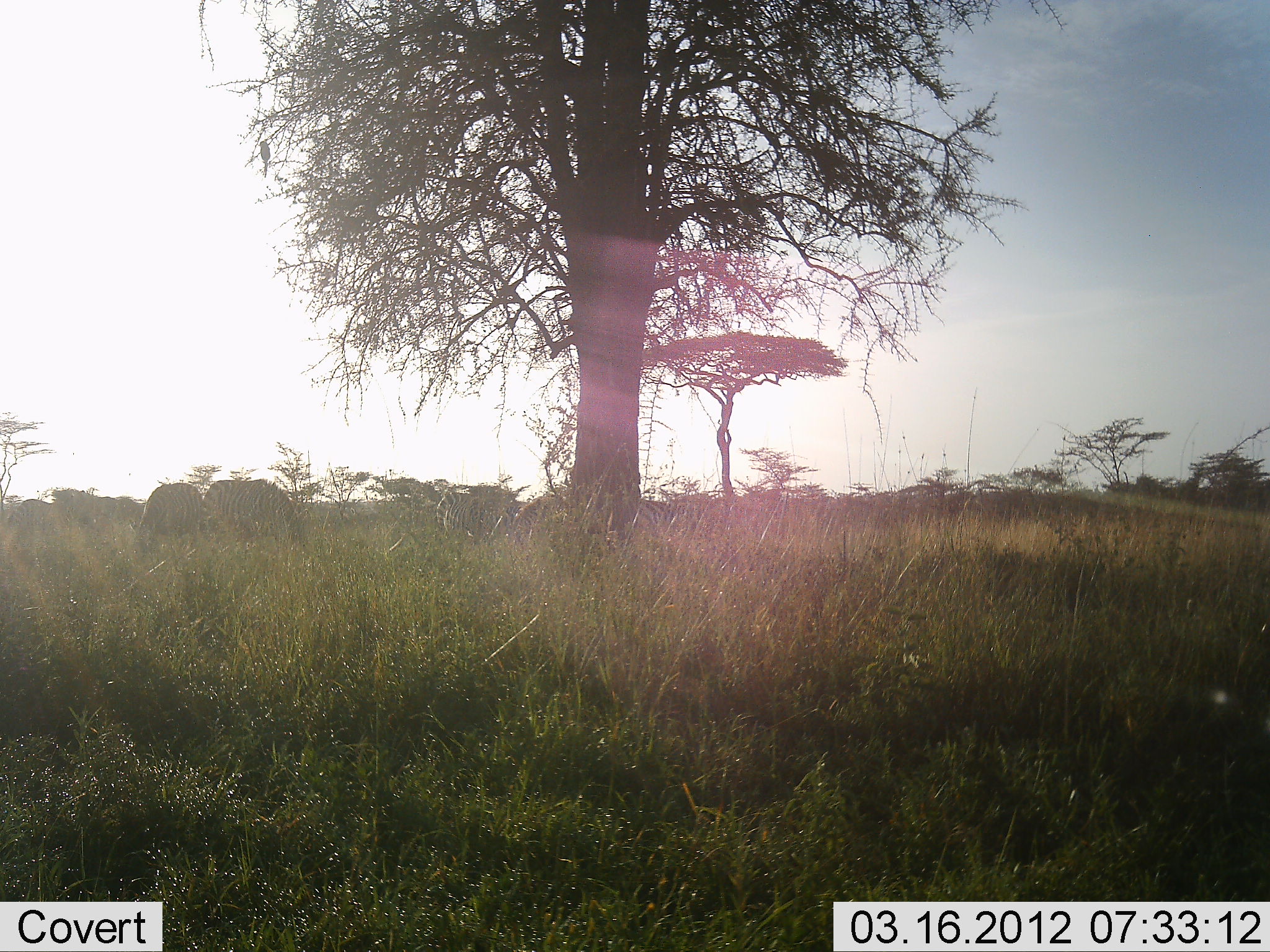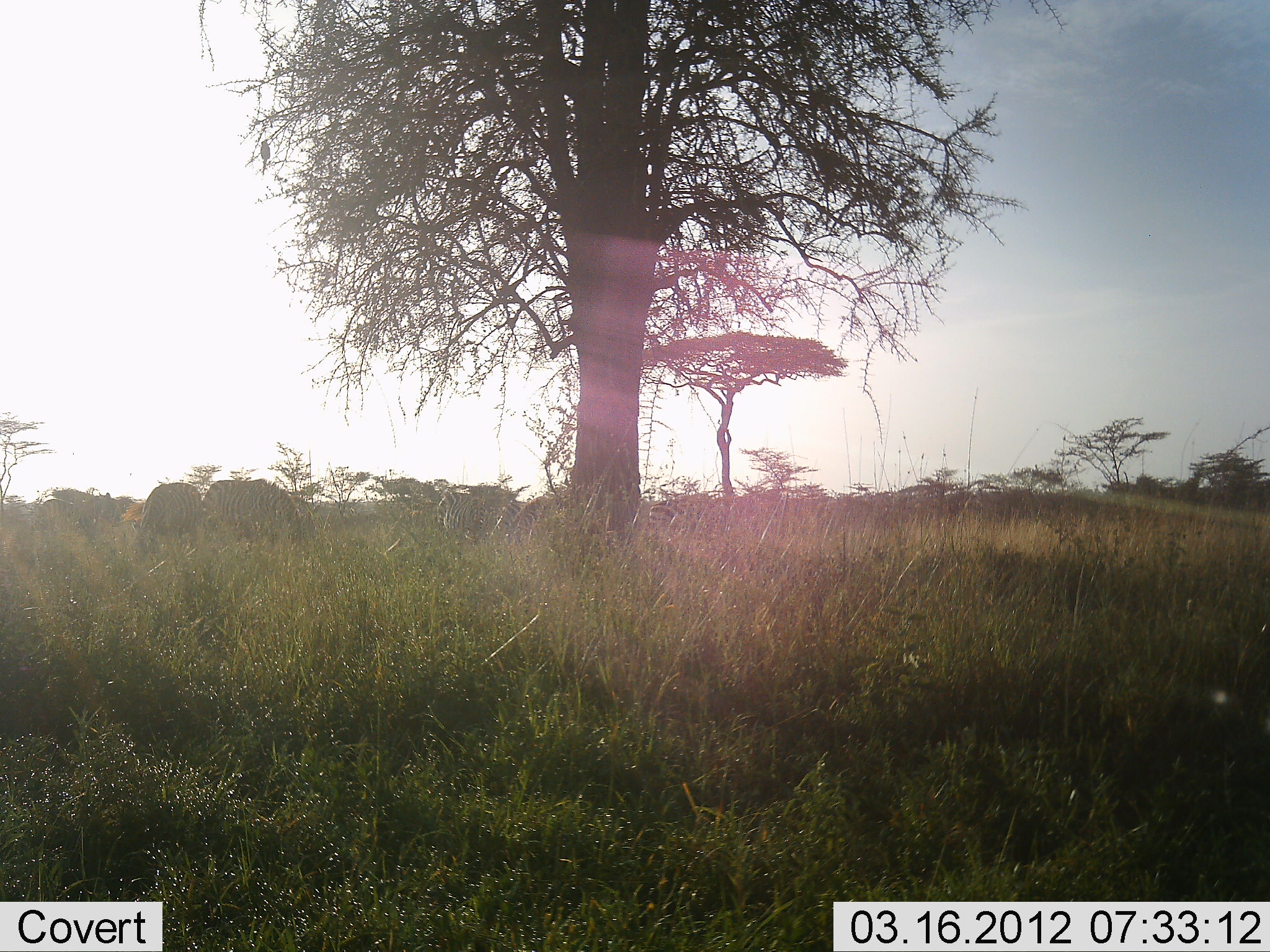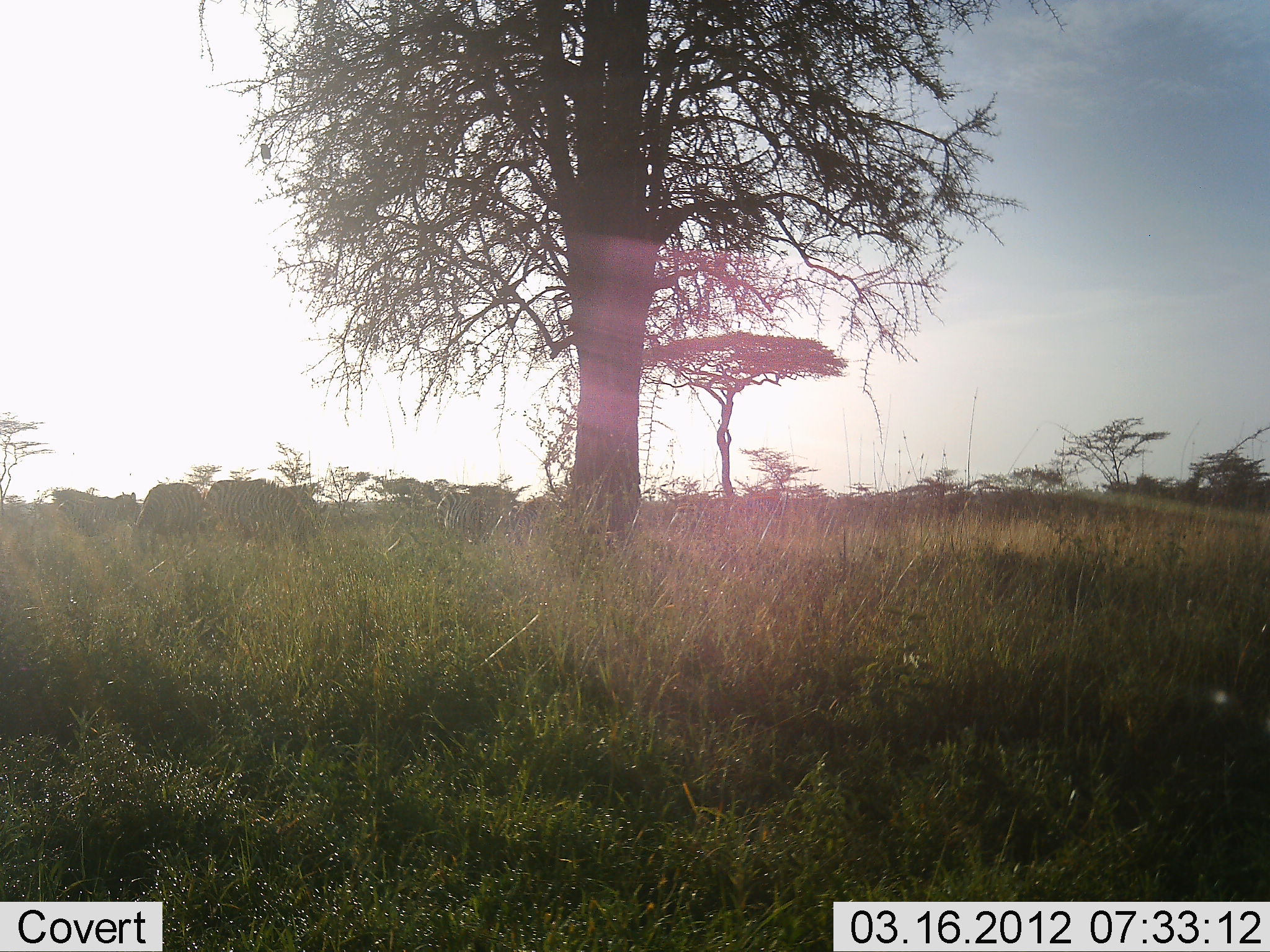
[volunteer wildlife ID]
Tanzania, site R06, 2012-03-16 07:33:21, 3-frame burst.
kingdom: Animalia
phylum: Chordata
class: Mammalia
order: Perissodactyla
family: Equidae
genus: Equus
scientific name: Equus quagga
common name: plains zebra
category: zebra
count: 6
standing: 50%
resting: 0%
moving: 50%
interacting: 0%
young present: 0%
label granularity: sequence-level